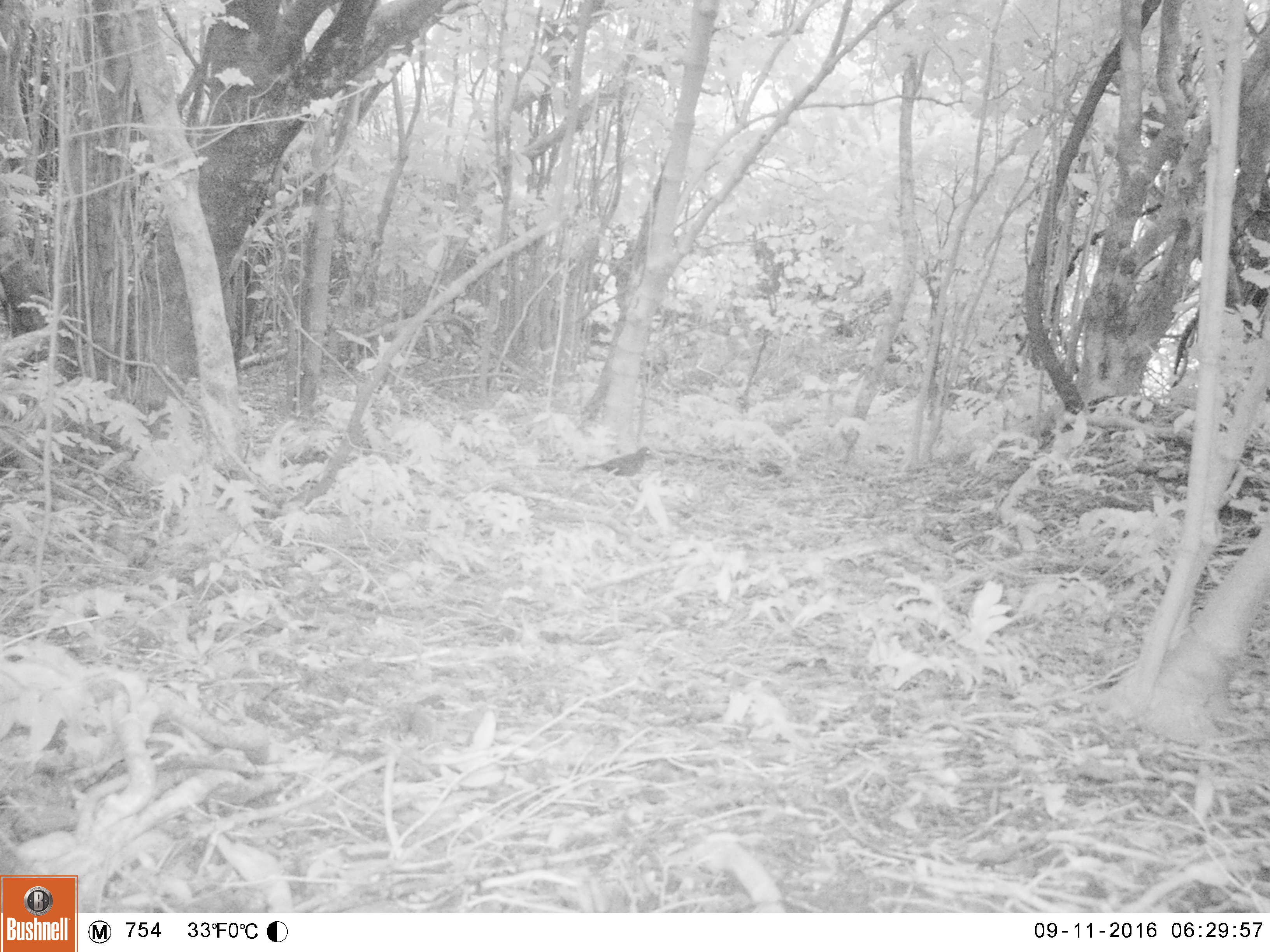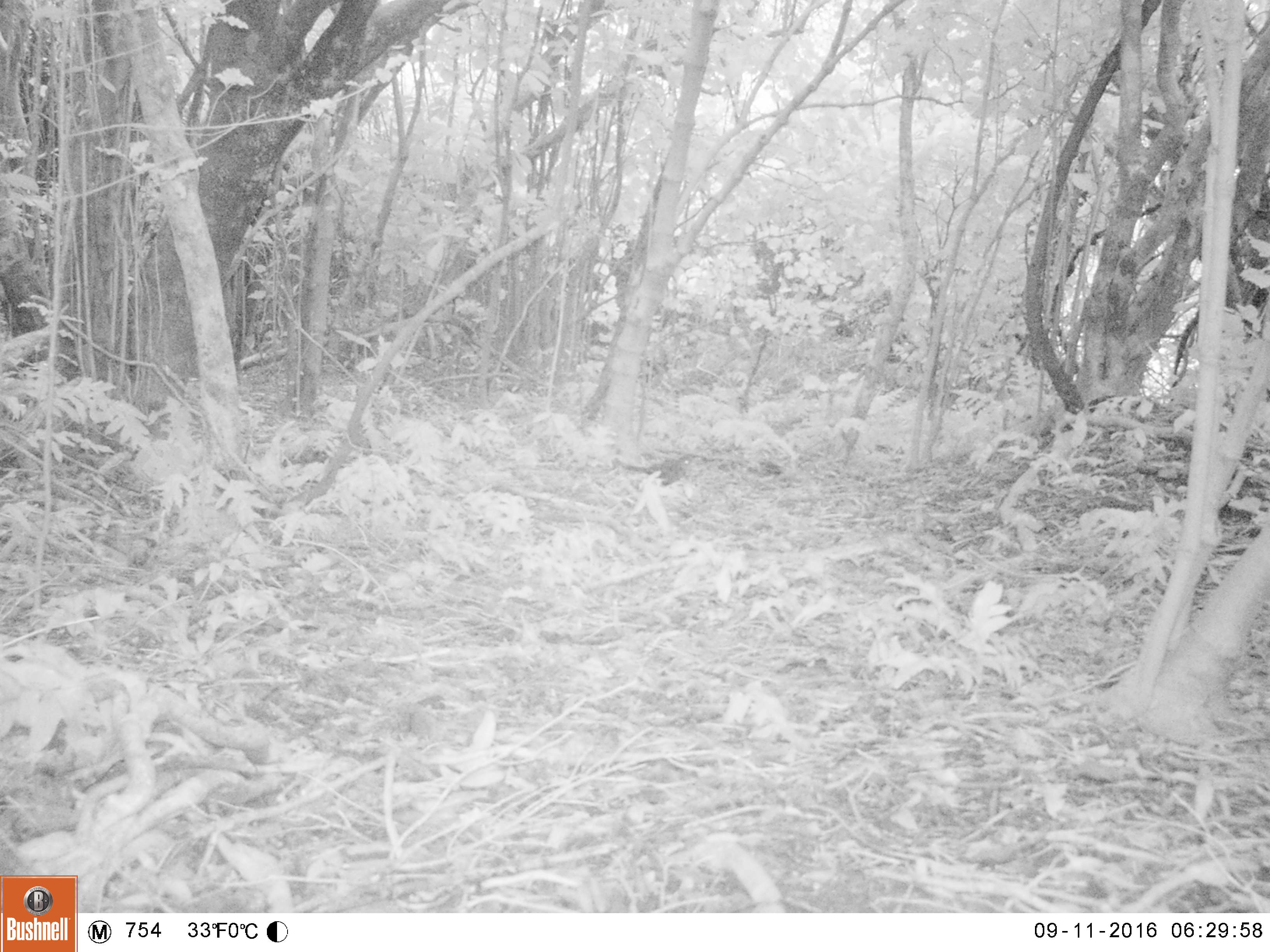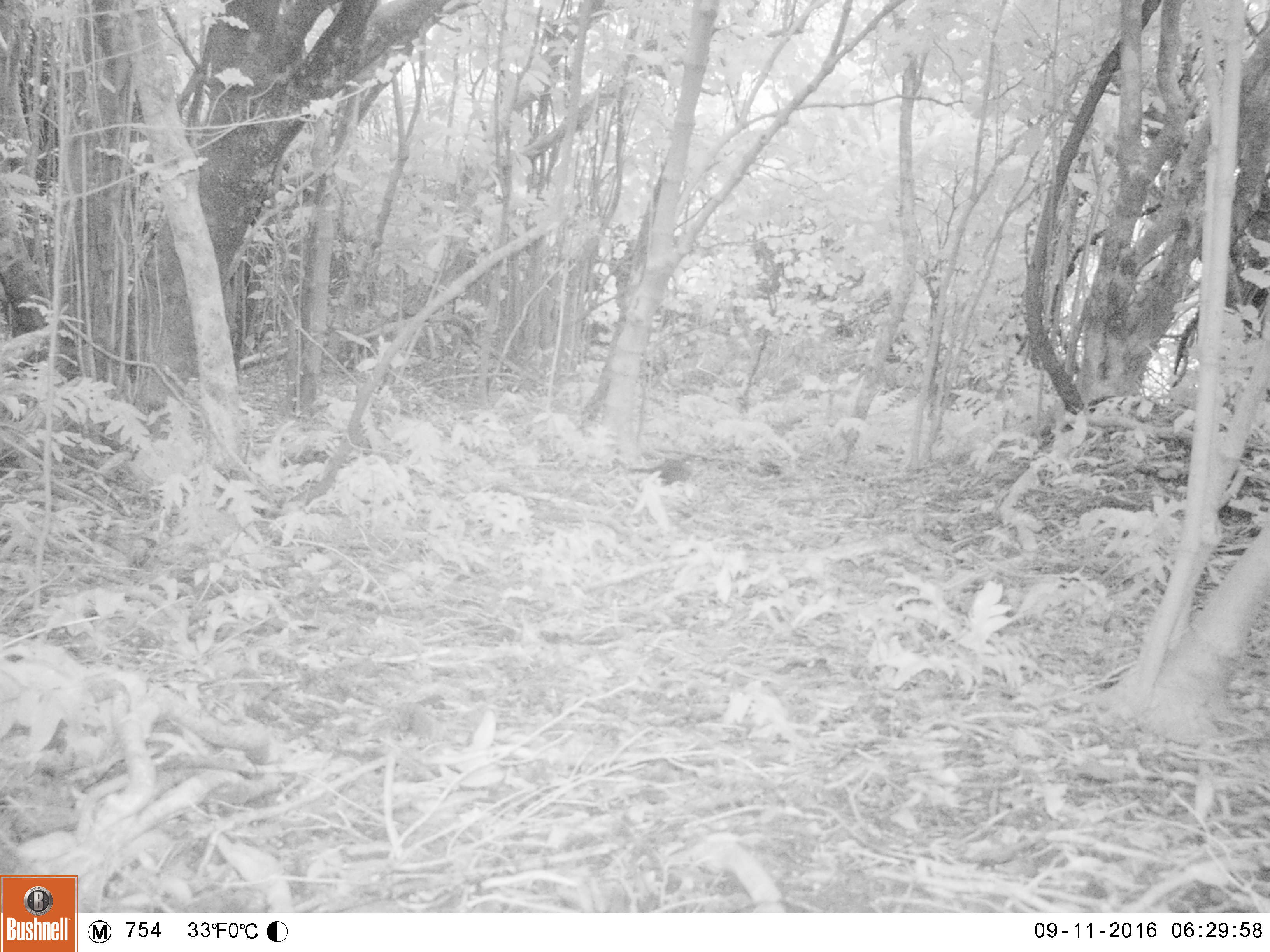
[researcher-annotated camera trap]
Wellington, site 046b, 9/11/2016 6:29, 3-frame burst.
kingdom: Animalia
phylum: Chordata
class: Aves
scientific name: Aves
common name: bird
Bird (Aves).